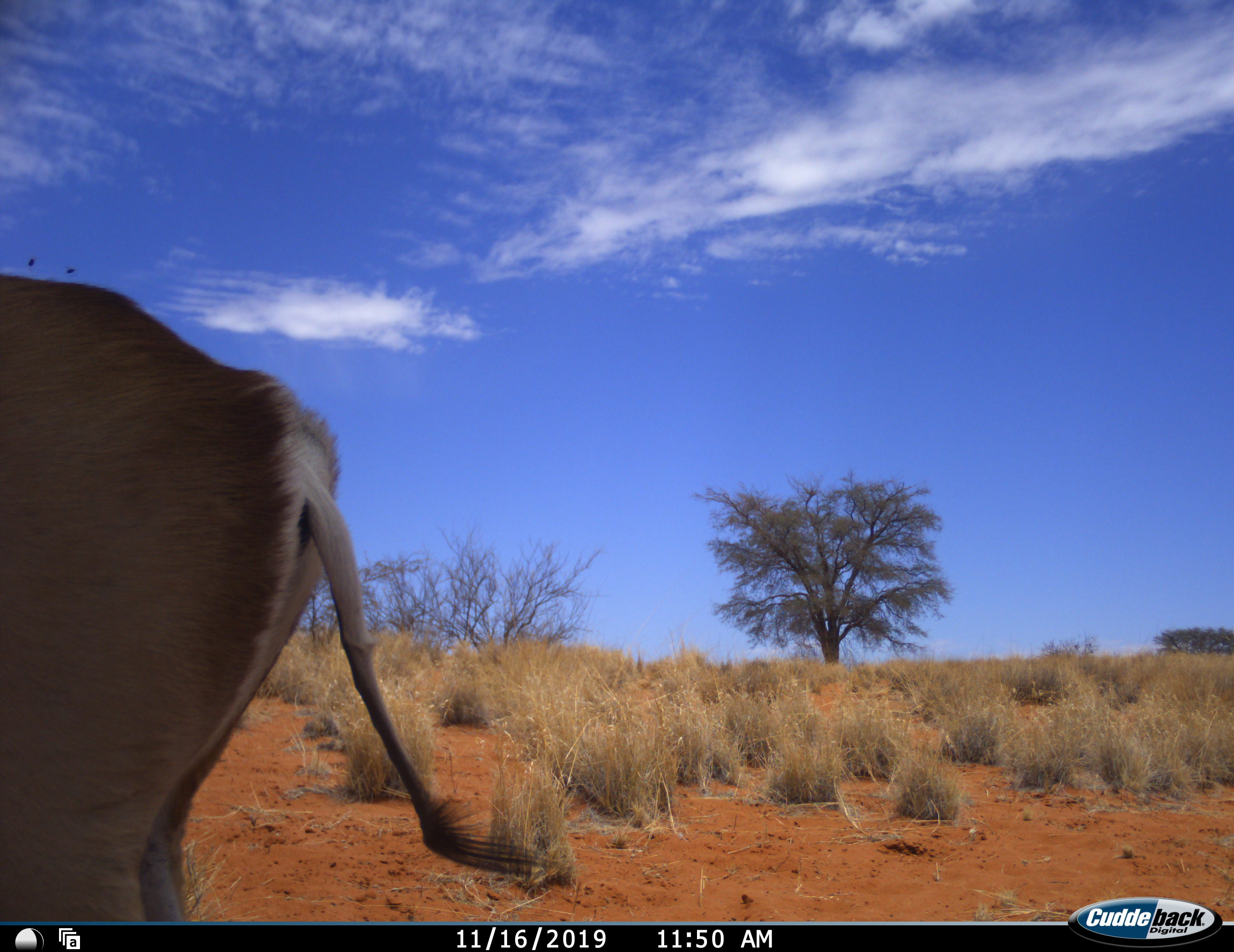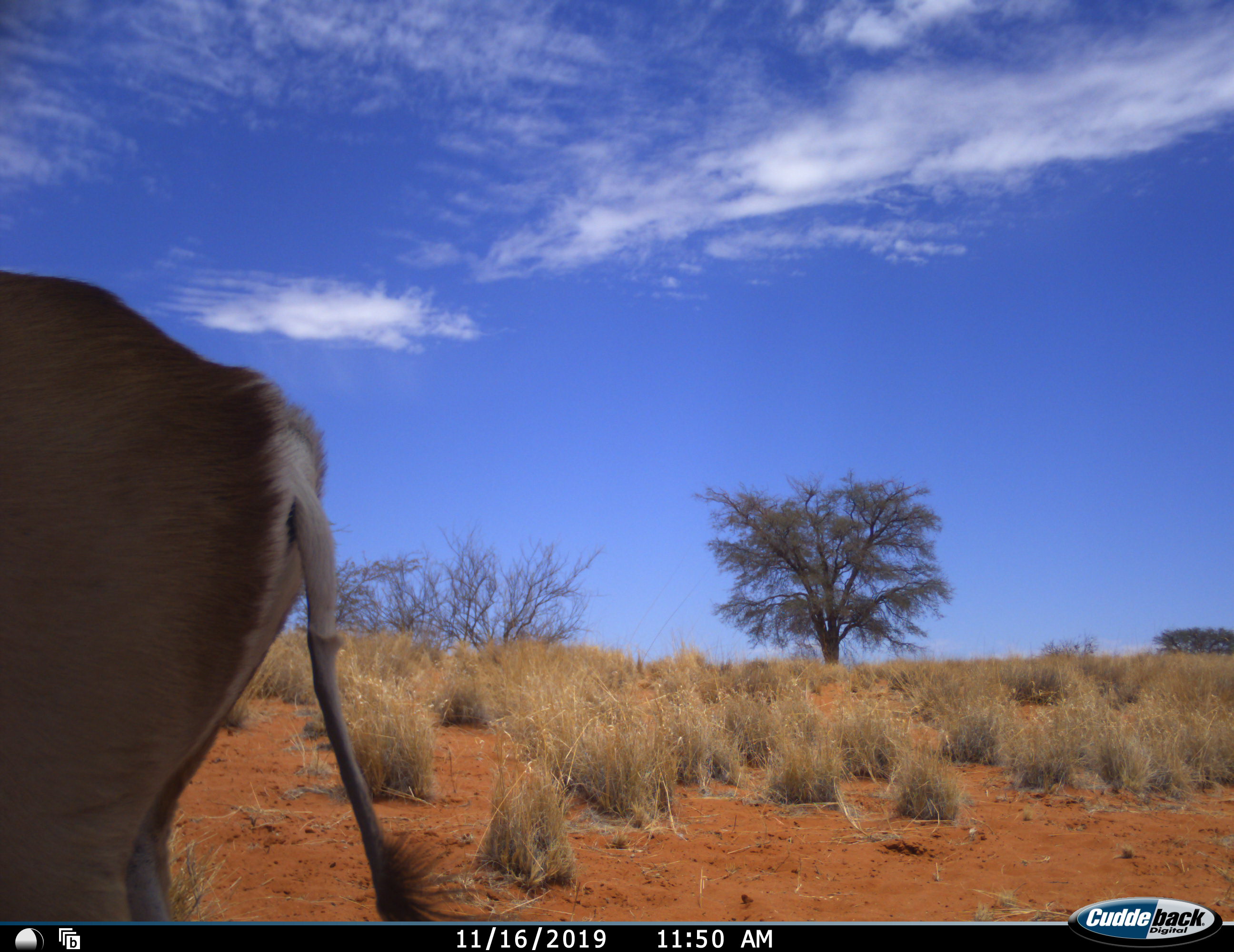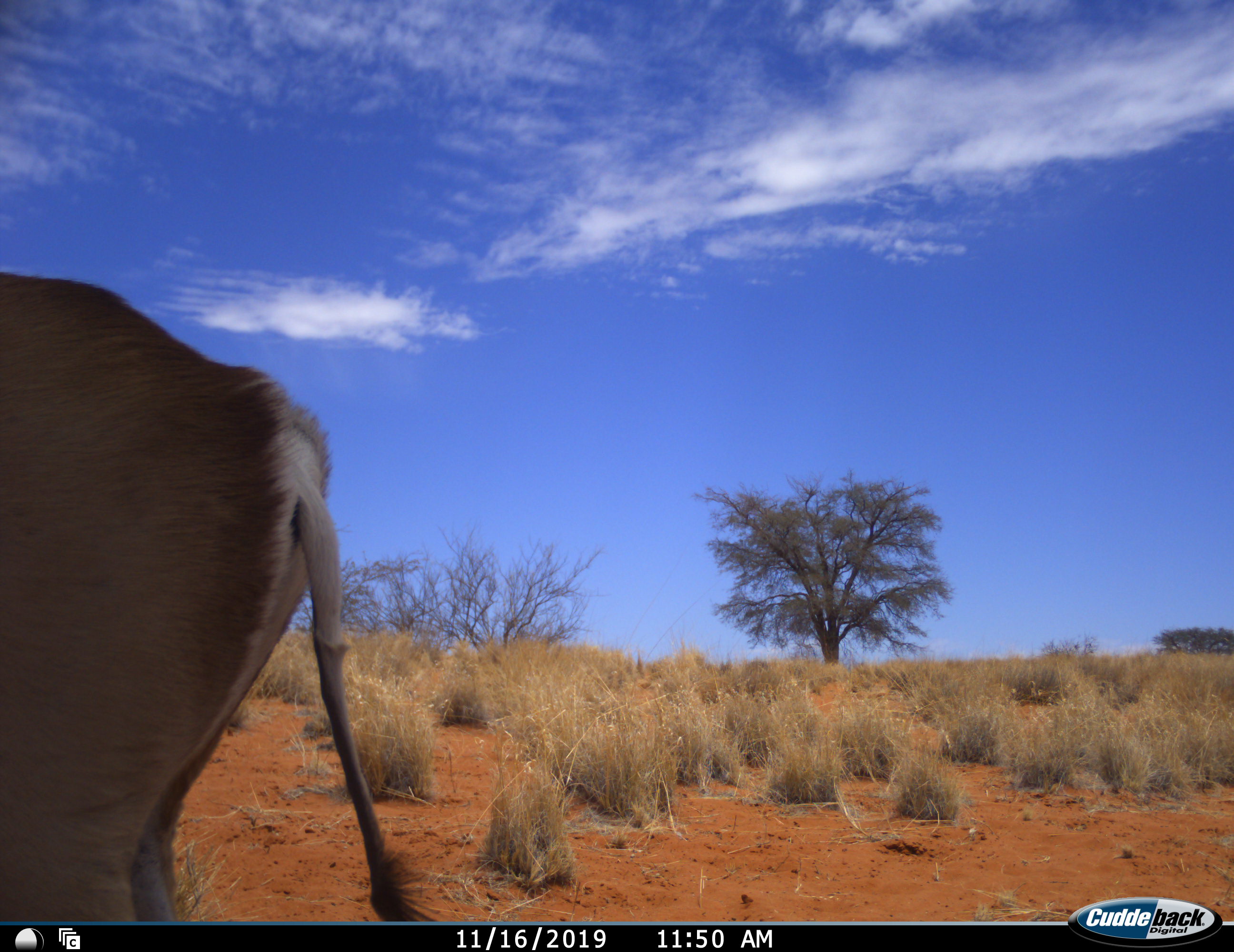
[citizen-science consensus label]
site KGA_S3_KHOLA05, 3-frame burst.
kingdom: Animalia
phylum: Chordata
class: Mammalia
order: Artiodactyla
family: Bovidae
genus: Antidorcas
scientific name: Antidorcas marsupialis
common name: springbok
Springbok (Antidorcas marsupialis), count 1. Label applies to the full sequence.